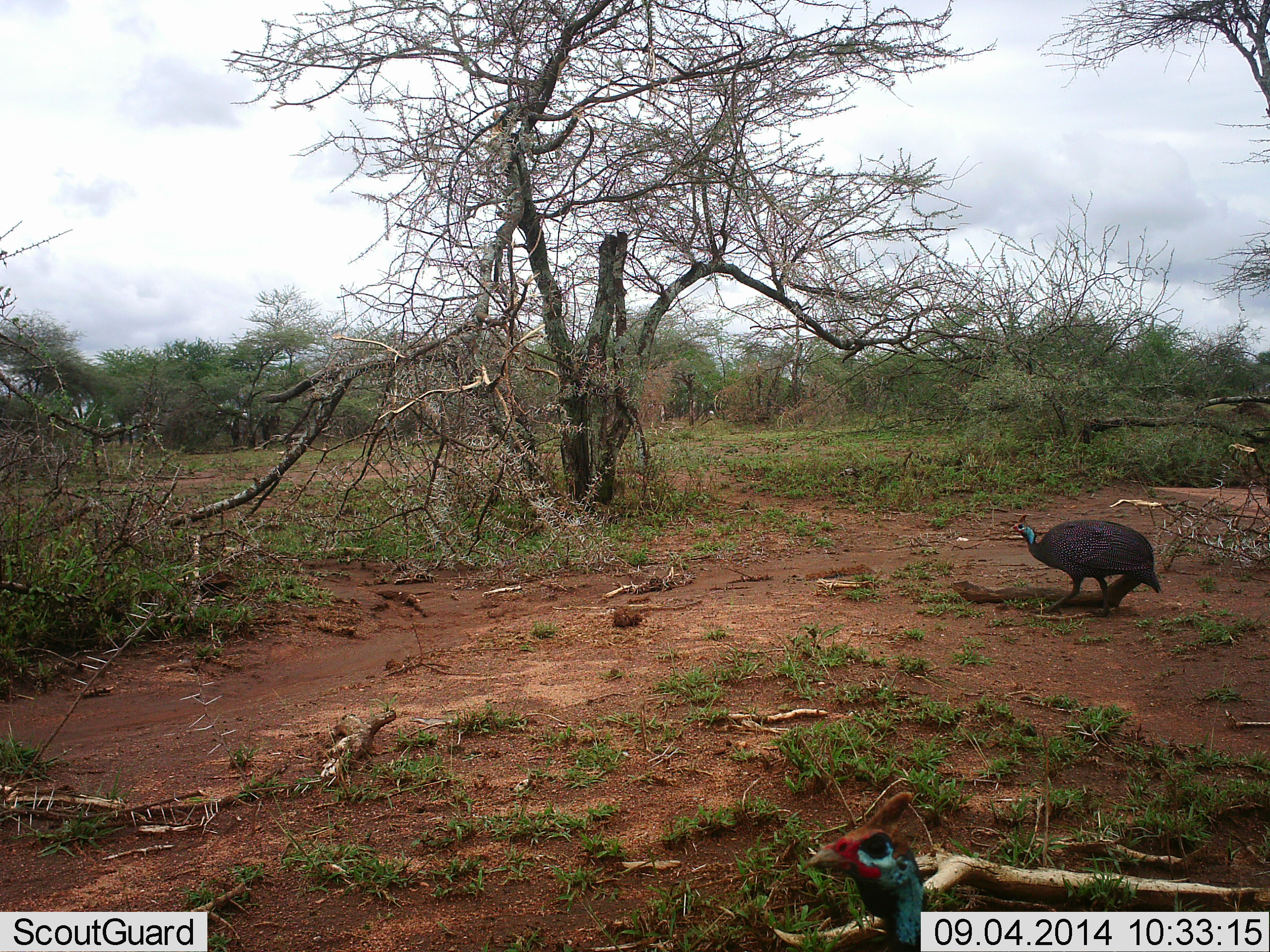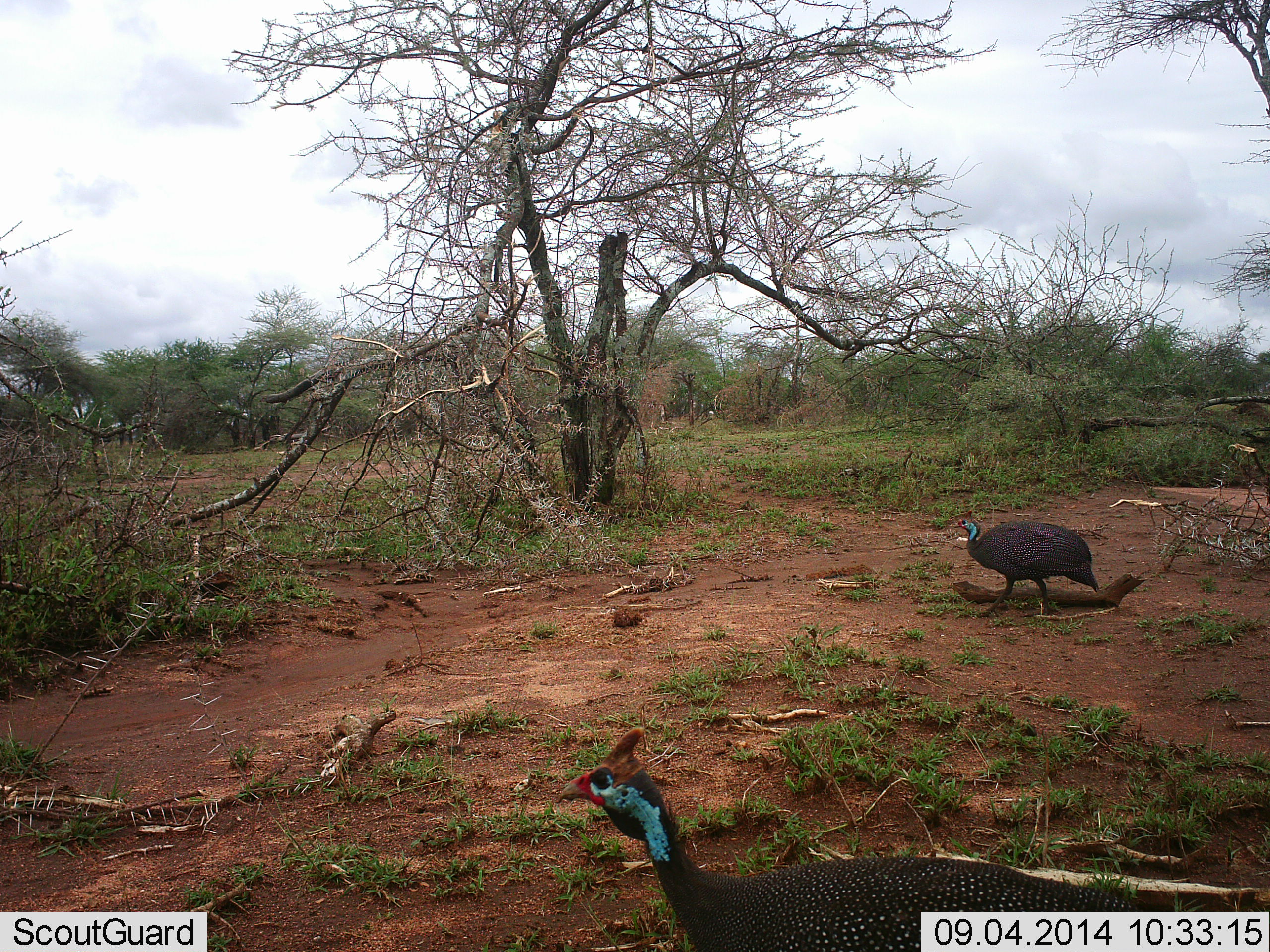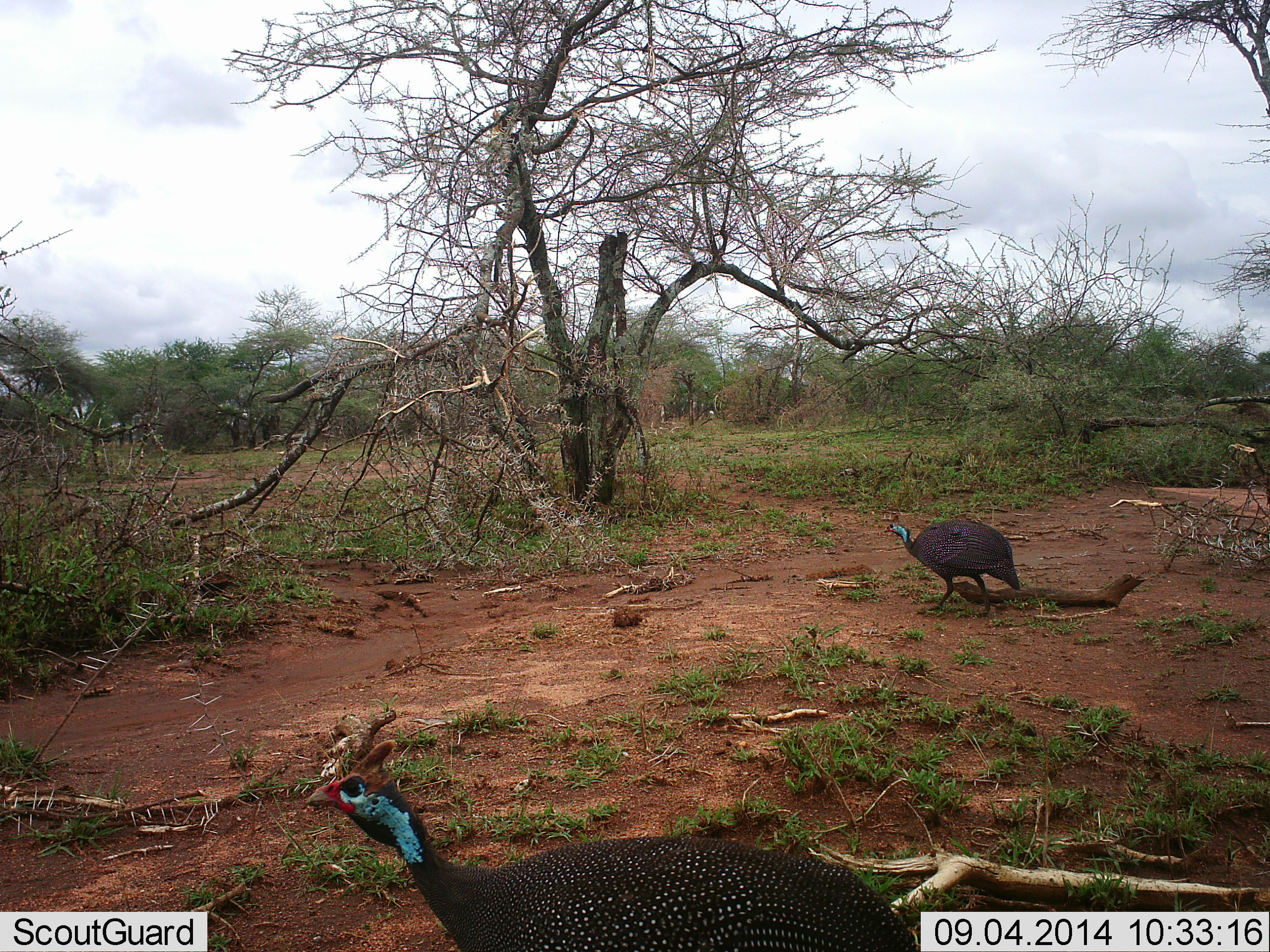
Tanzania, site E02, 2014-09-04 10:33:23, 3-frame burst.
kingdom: Animalia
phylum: Chordata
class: Aves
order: Galliformes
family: Numididae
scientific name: Numididae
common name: guinea fowl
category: guineafowl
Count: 2.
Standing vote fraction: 20%.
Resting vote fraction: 0%.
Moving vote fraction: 90%.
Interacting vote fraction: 0%.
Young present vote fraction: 0%.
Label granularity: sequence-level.